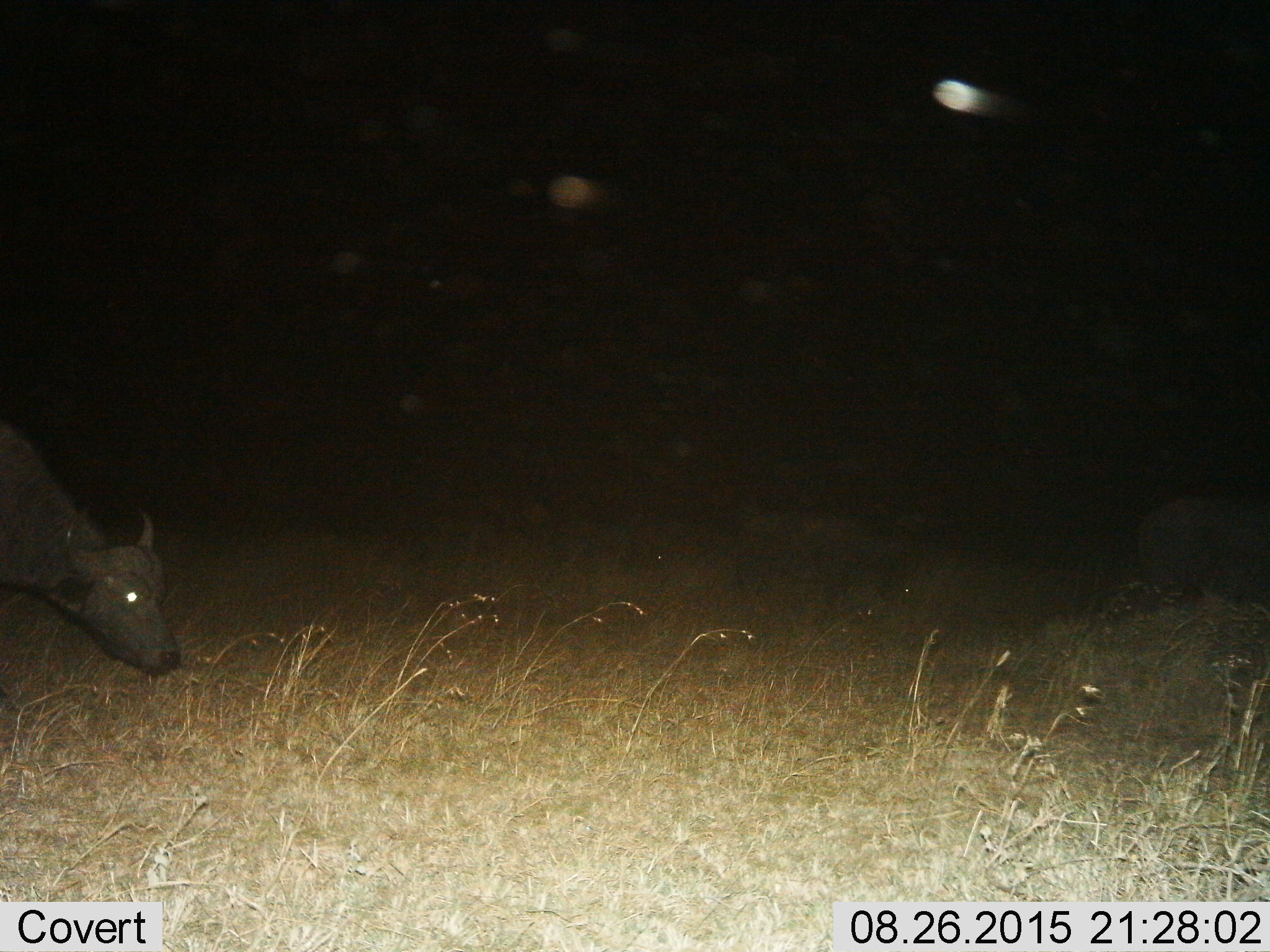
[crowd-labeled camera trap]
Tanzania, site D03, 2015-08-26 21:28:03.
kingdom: Animalia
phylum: Chordata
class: Mammalia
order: Artiodactyla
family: Bovidae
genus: Syncerus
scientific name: Syncerus caffer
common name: cape buffalo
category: buffalo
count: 1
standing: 23%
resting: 0%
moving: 31%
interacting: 0%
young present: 8%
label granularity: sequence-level